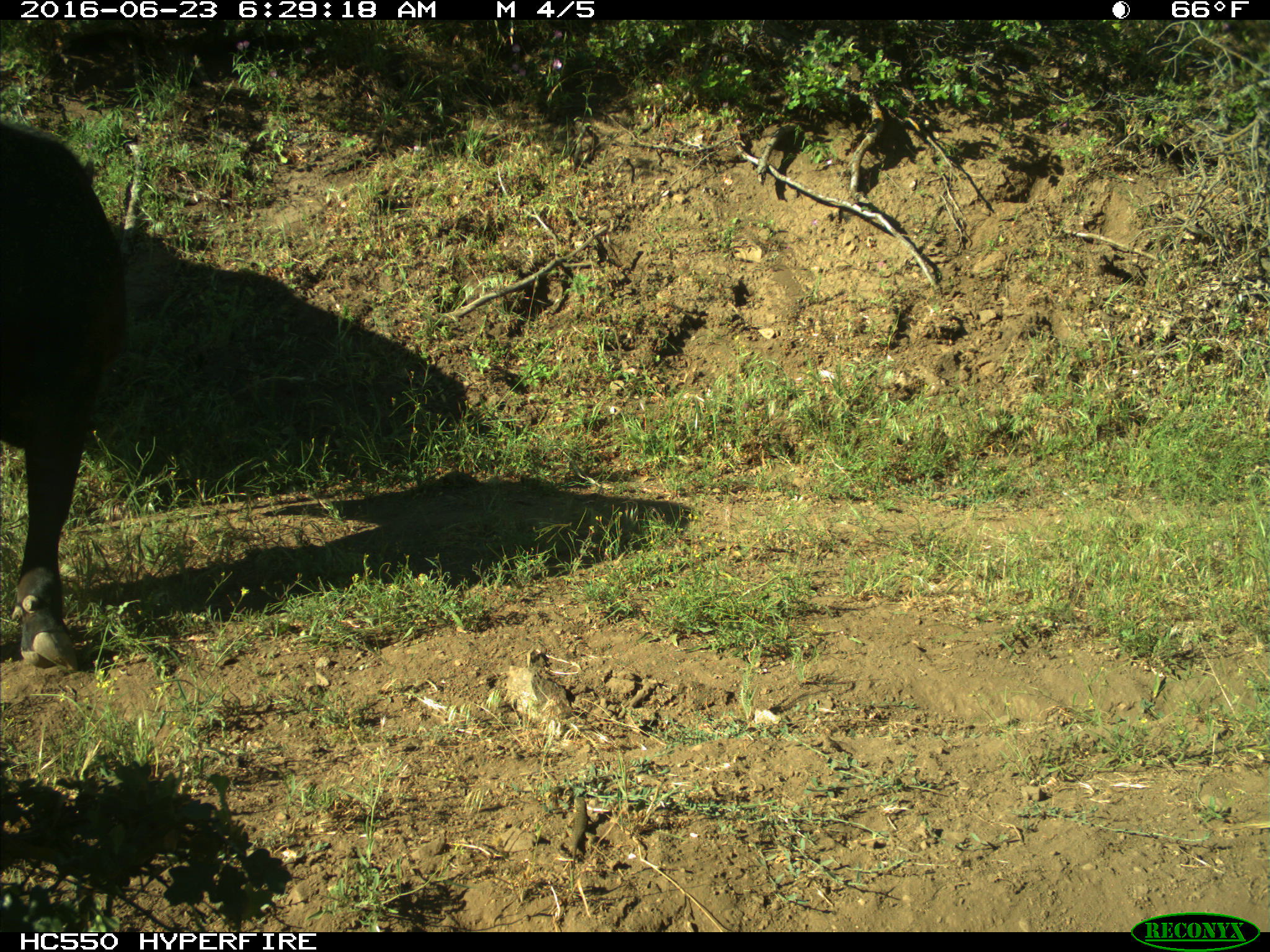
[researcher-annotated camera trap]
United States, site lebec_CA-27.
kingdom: Animalia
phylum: Chordata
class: Mammalia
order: Artiodactyla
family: Bovidae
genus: Bos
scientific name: Bos taurus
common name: domestic cow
Bos taurus (domestic cow).